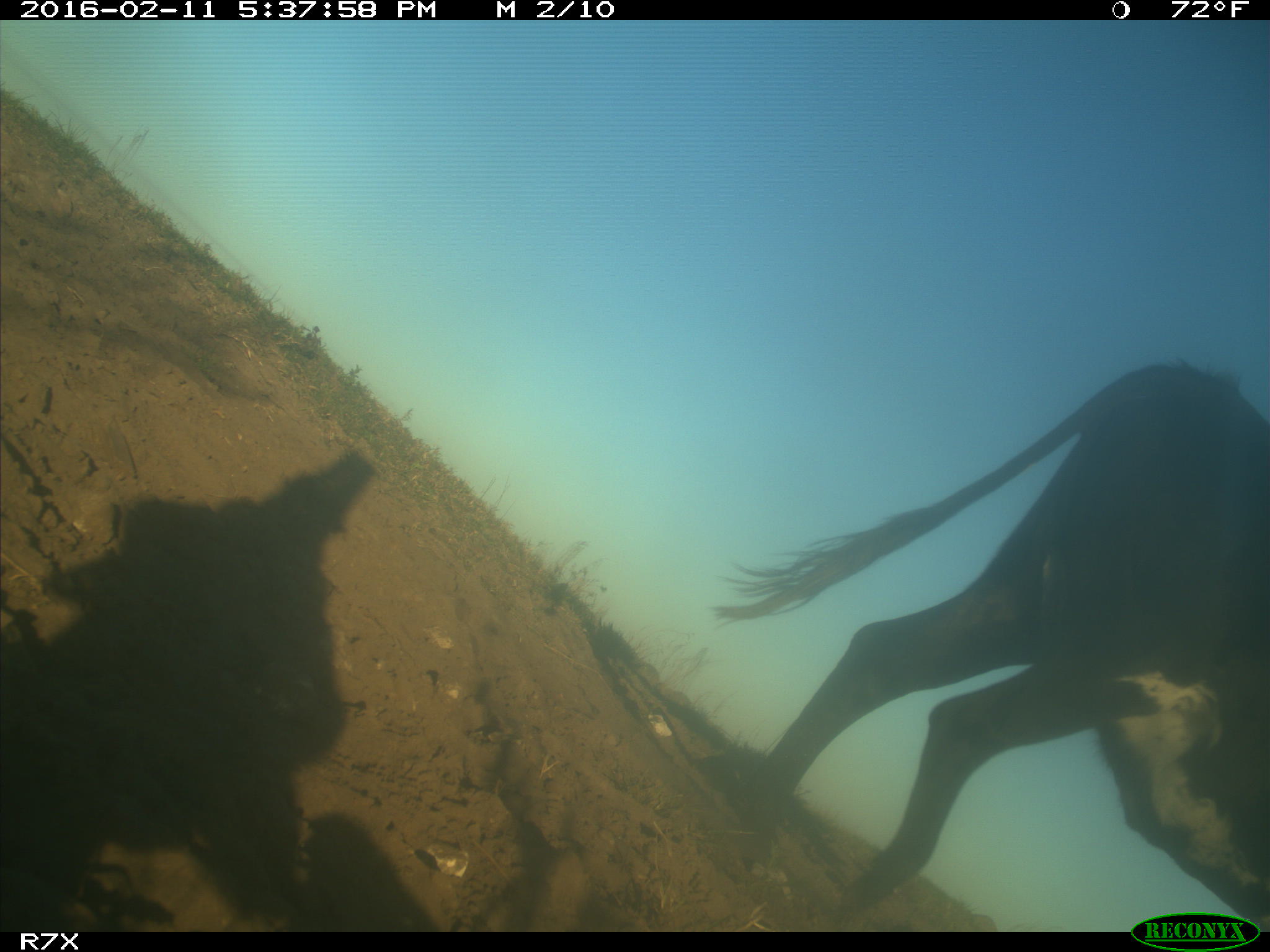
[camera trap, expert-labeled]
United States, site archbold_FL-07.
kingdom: Animalia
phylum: Chordata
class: Mammalia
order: Artiodactyla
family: Bovidae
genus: Bos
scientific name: Bos taurus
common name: domestic cow